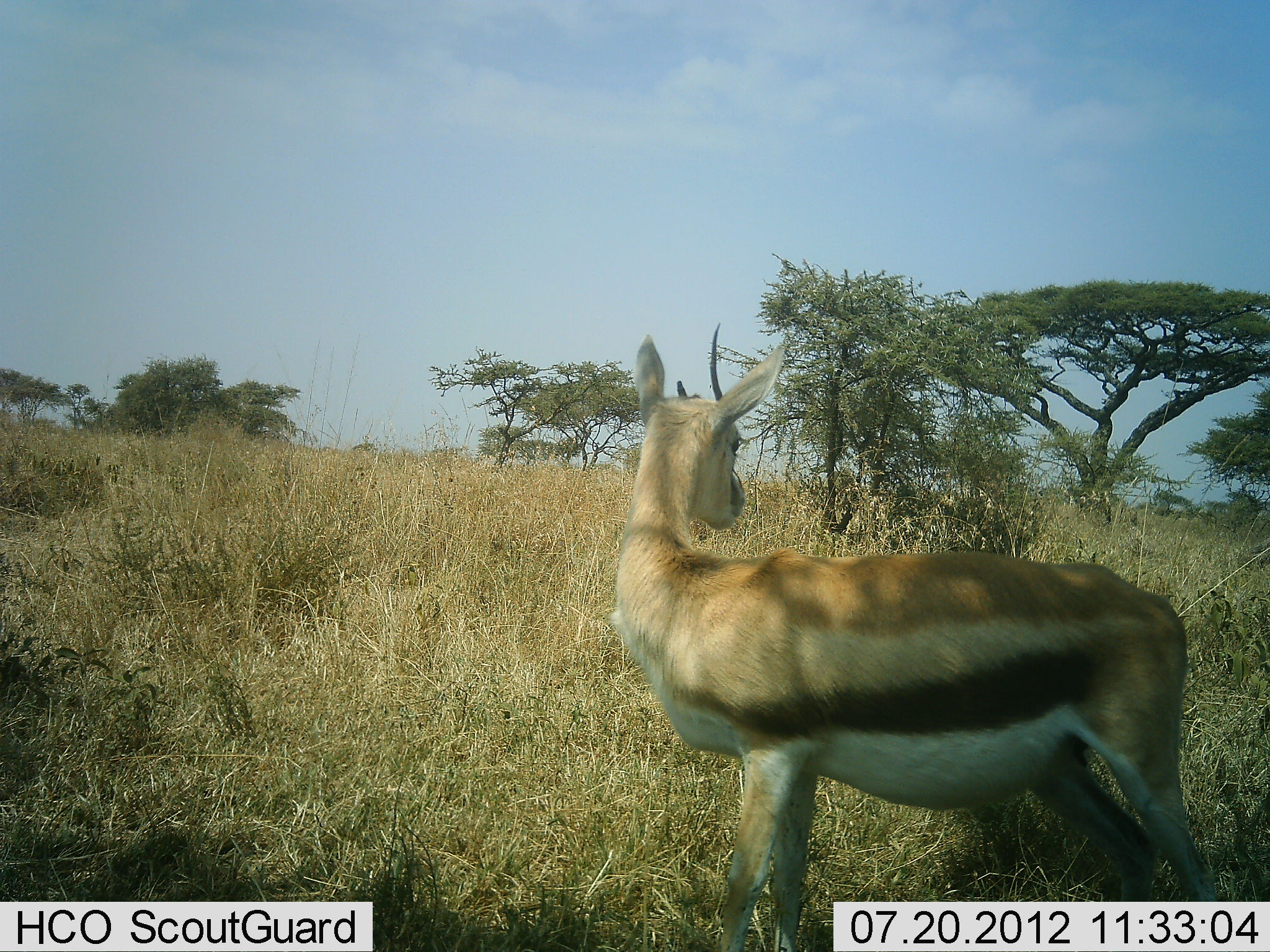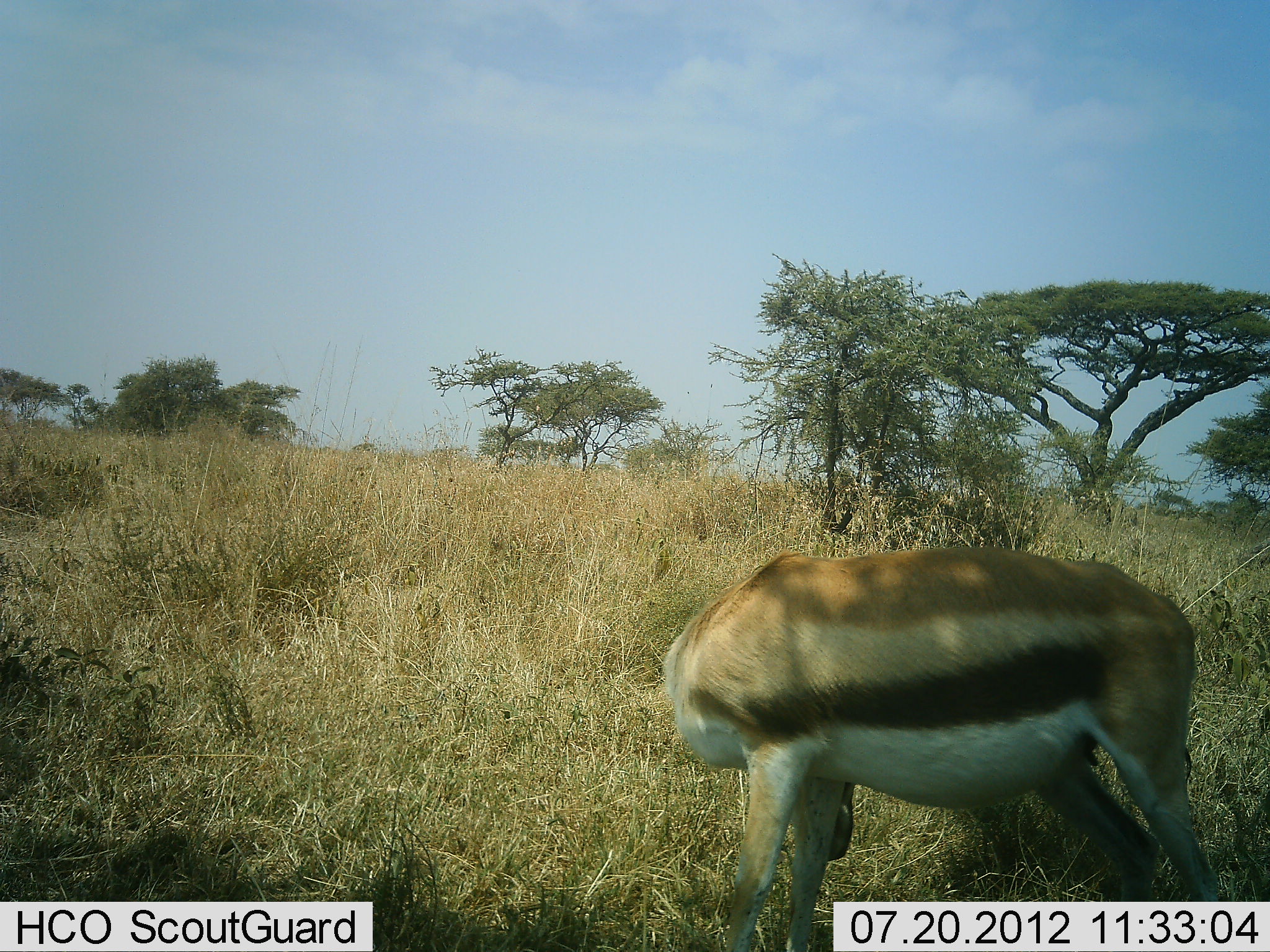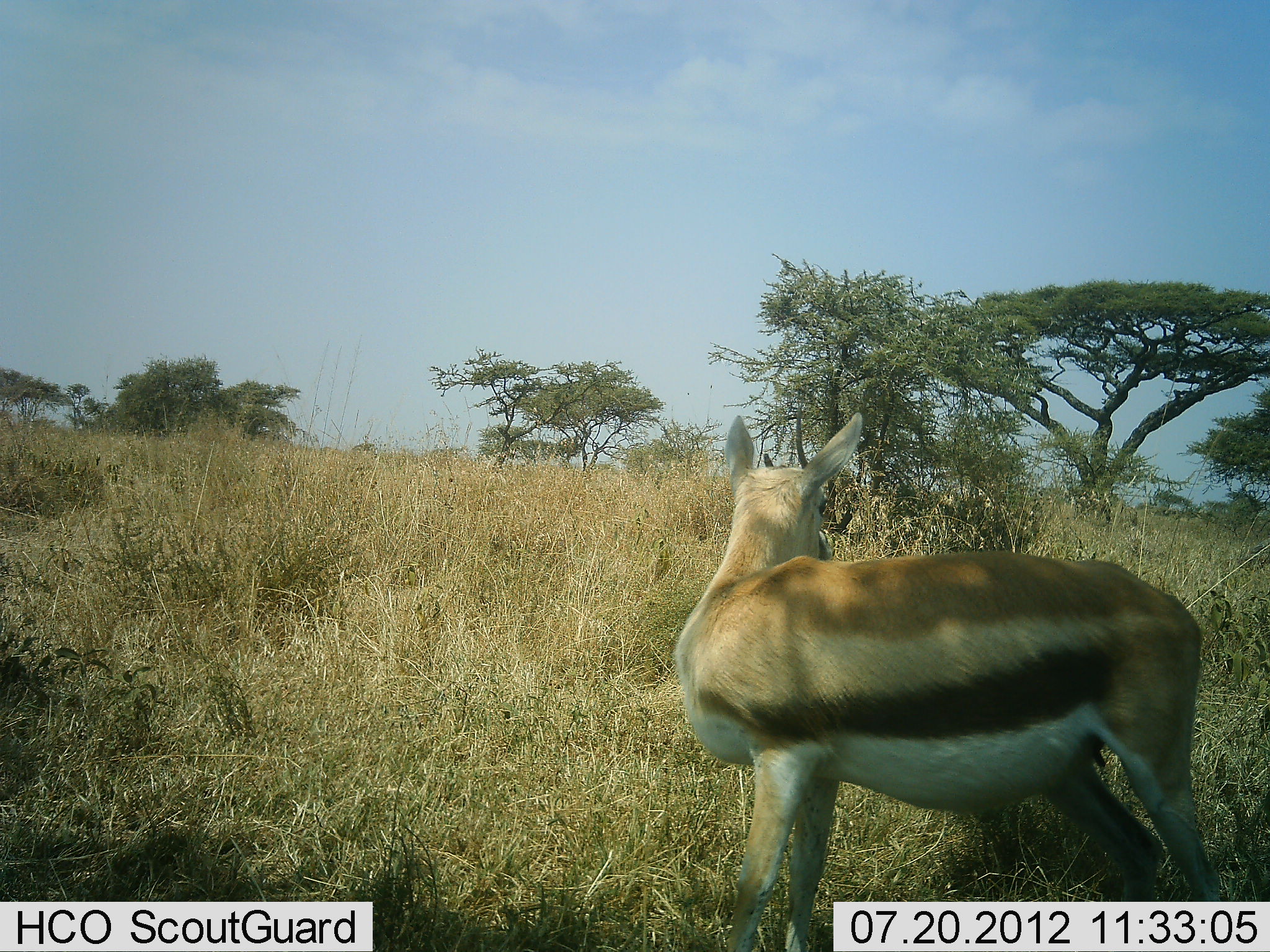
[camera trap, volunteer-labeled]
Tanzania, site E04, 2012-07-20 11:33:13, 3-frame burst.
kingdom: Animalia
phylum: Chordata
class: Mammalia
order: Artiodactyla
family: Bovidae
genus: Eudorcas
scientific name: Eudorcas thomsonii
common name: thomson's gazelle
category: gazellethomsons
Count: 1.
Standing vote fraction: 80%.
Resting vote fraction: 0%.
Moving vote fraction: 0%.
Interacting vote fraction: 0%.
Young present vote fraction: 0%.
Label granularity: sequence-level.